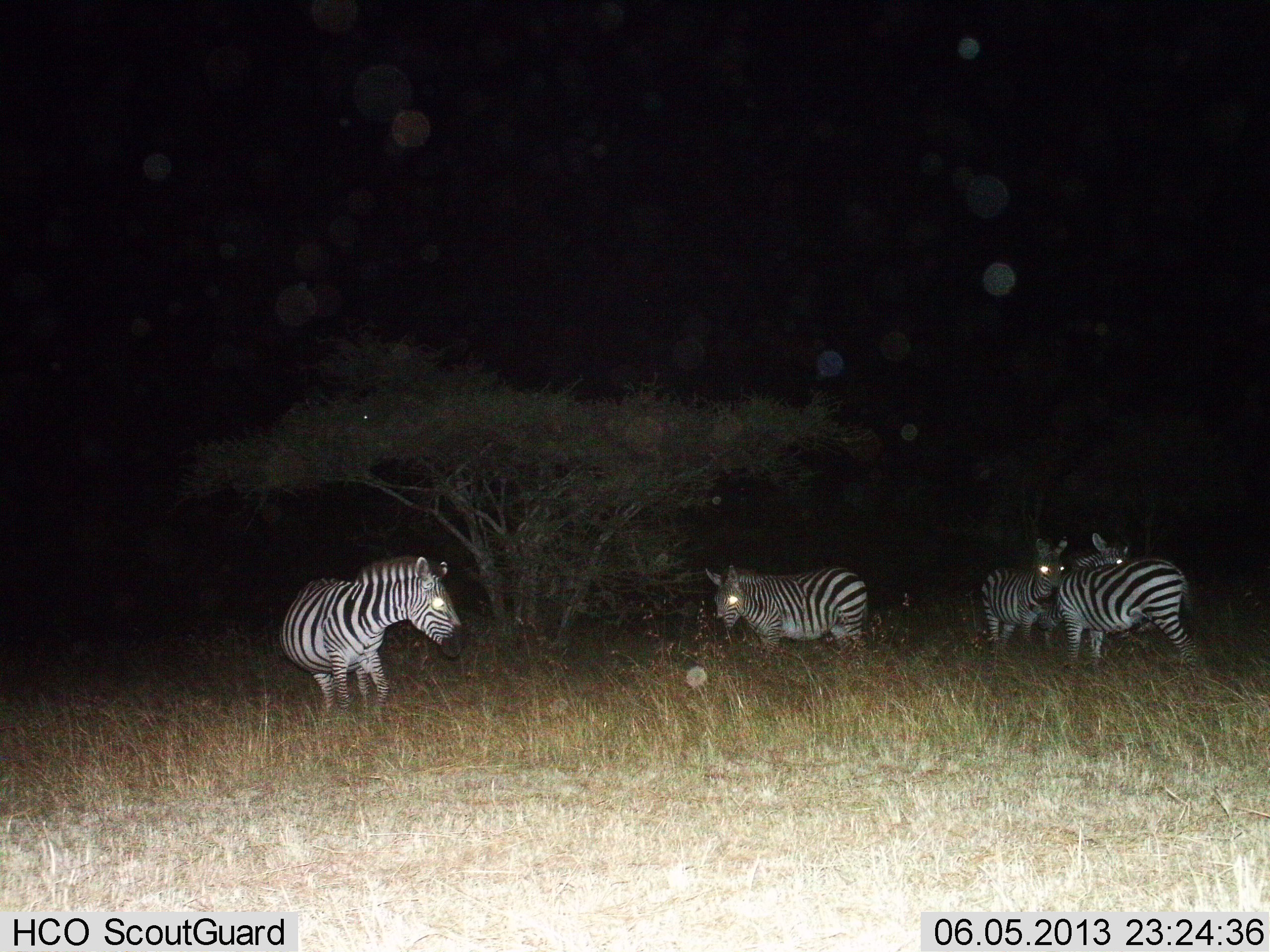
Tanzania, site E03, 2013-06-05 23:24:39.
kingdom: Animalia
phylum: Chordata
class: Mammalia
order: Perissodactyla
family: Equidae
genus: Equus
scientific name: Equus quagga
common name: plains zebra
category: zebra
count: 4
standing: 90%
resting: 0%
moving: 30%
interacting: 10%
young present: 0%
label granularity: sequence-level